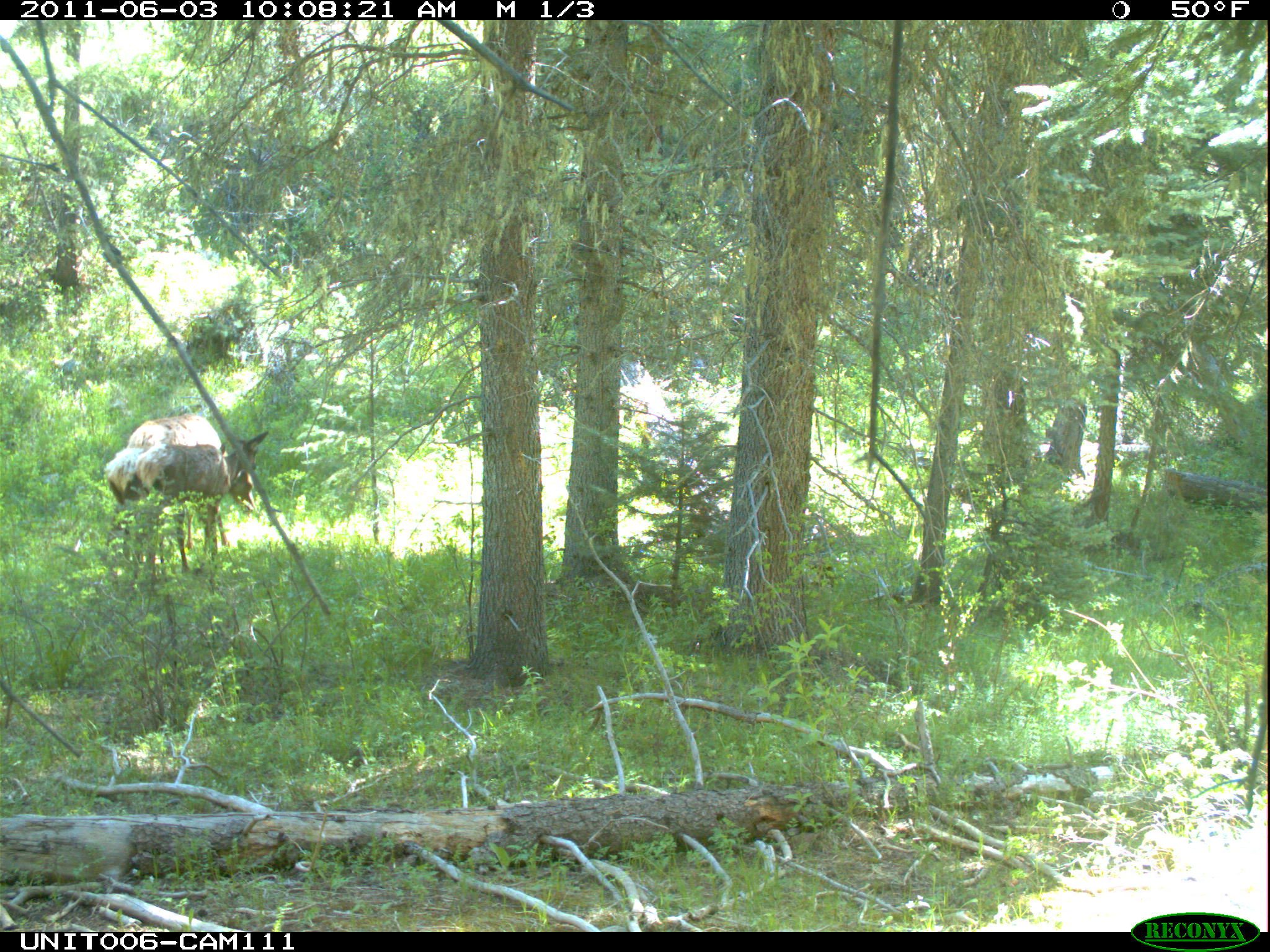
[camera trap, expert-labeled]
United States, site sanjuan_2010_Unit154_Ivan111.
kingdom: Animalia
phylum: Chordata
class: Mammalia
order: Artiodactyla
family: Cervidae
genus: Cervus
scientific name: Cervus elaphus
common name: red deer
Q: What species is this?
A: Cervus elaphus (red deer).